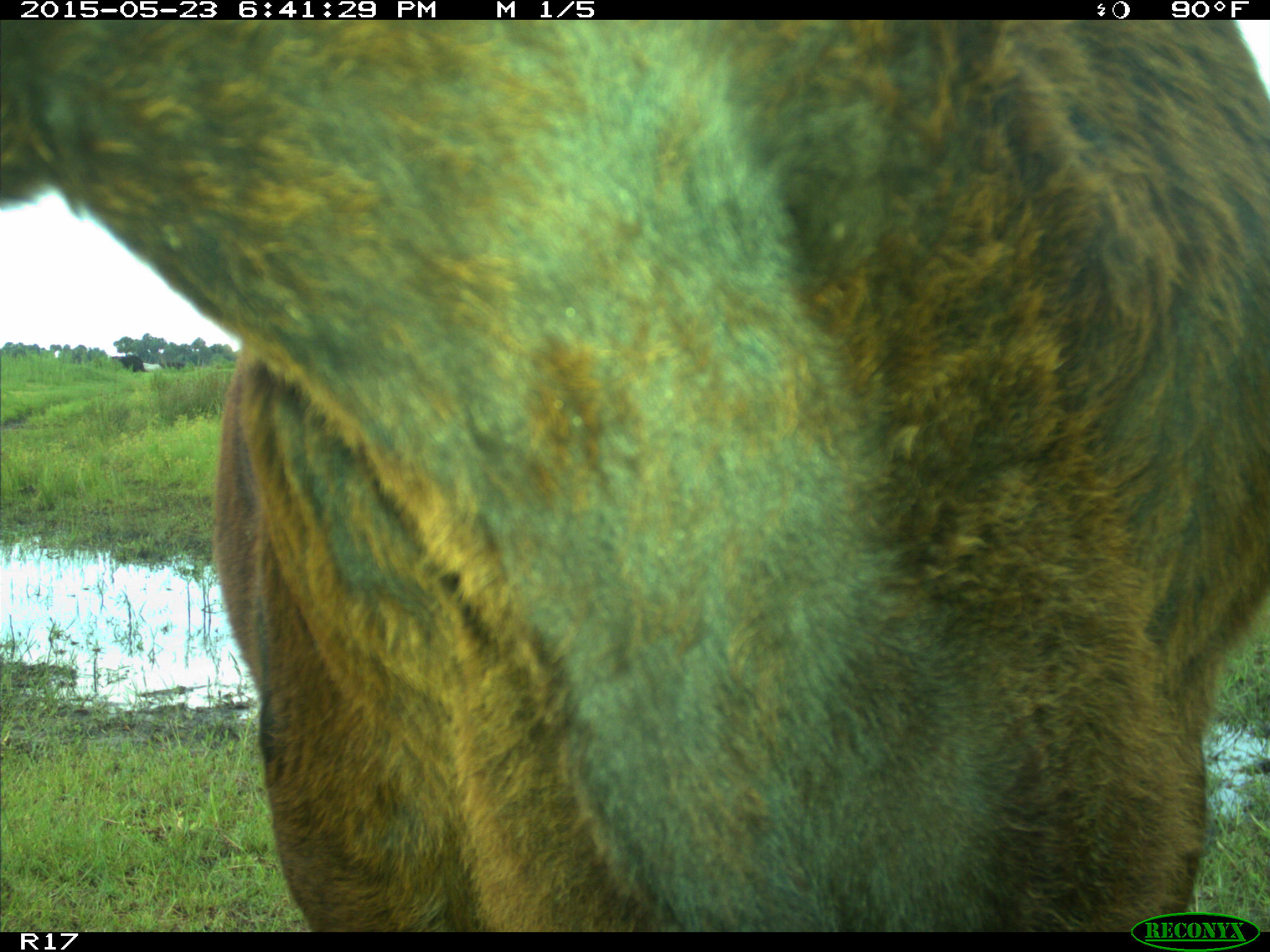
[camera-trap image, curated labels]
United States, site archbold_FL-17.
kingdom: Animalia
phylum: Chordata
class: Mammalia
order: Artiodactyla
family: Bovidae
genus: Bos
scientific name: Bos taurus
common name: domestic cow